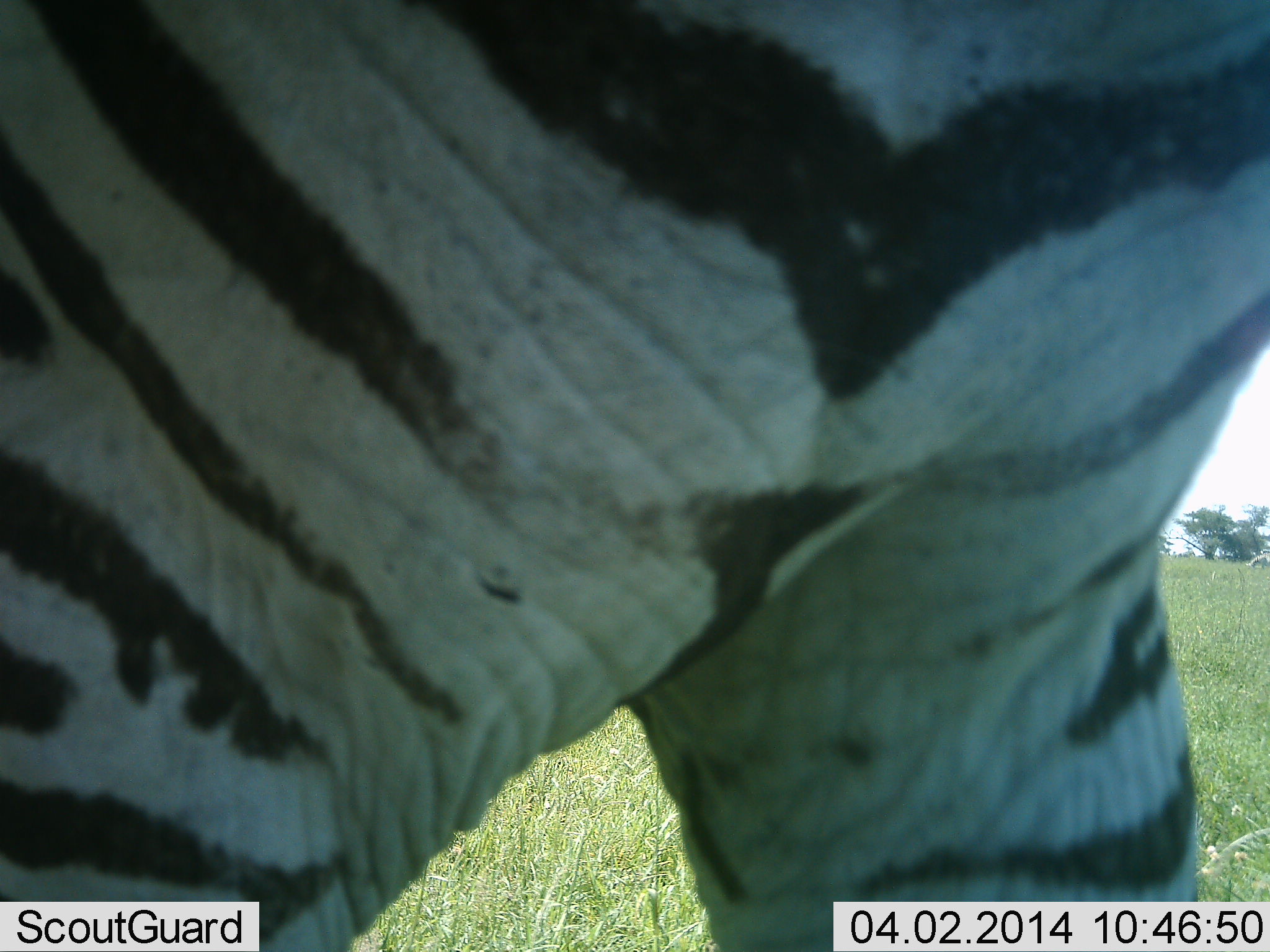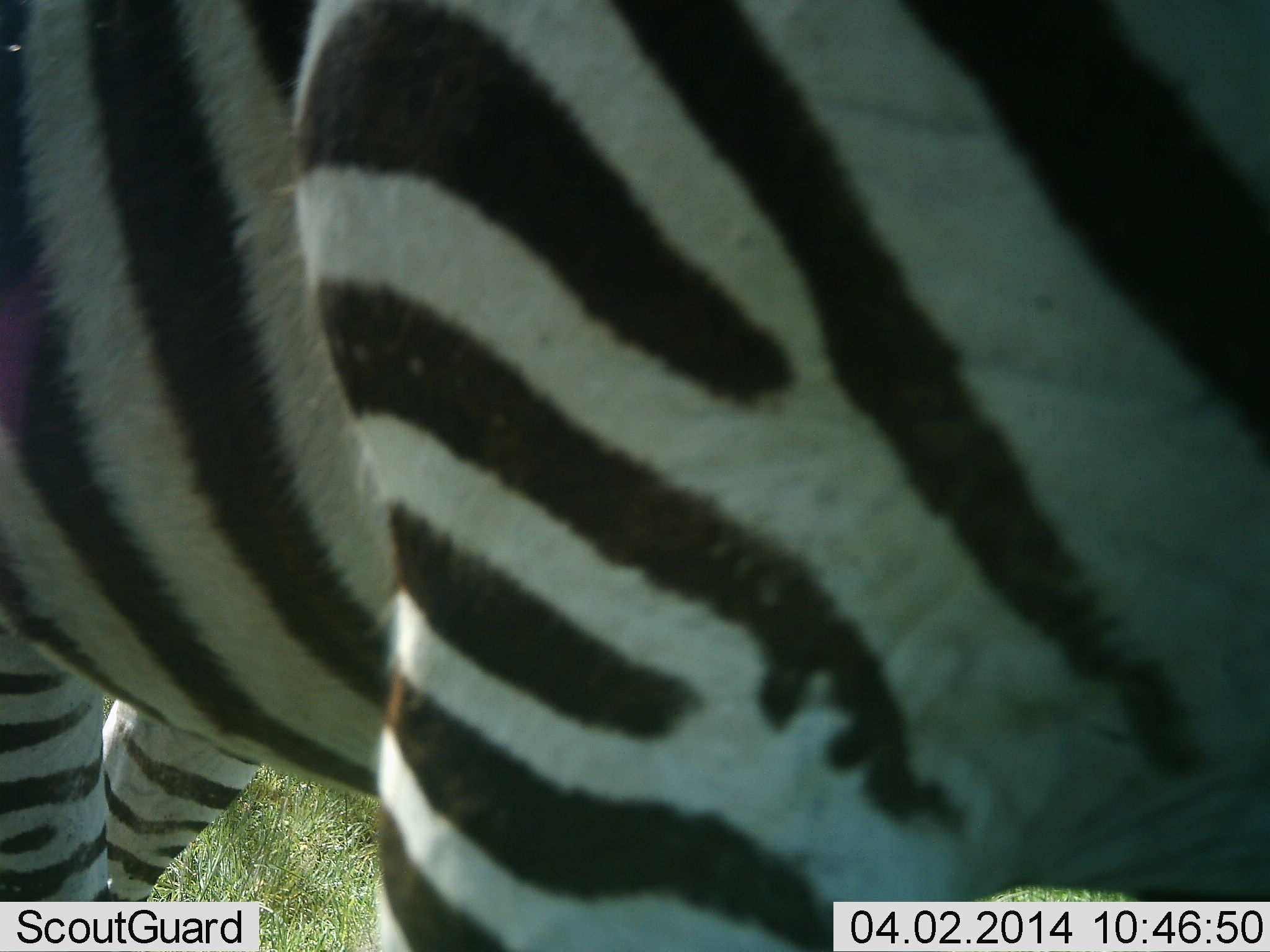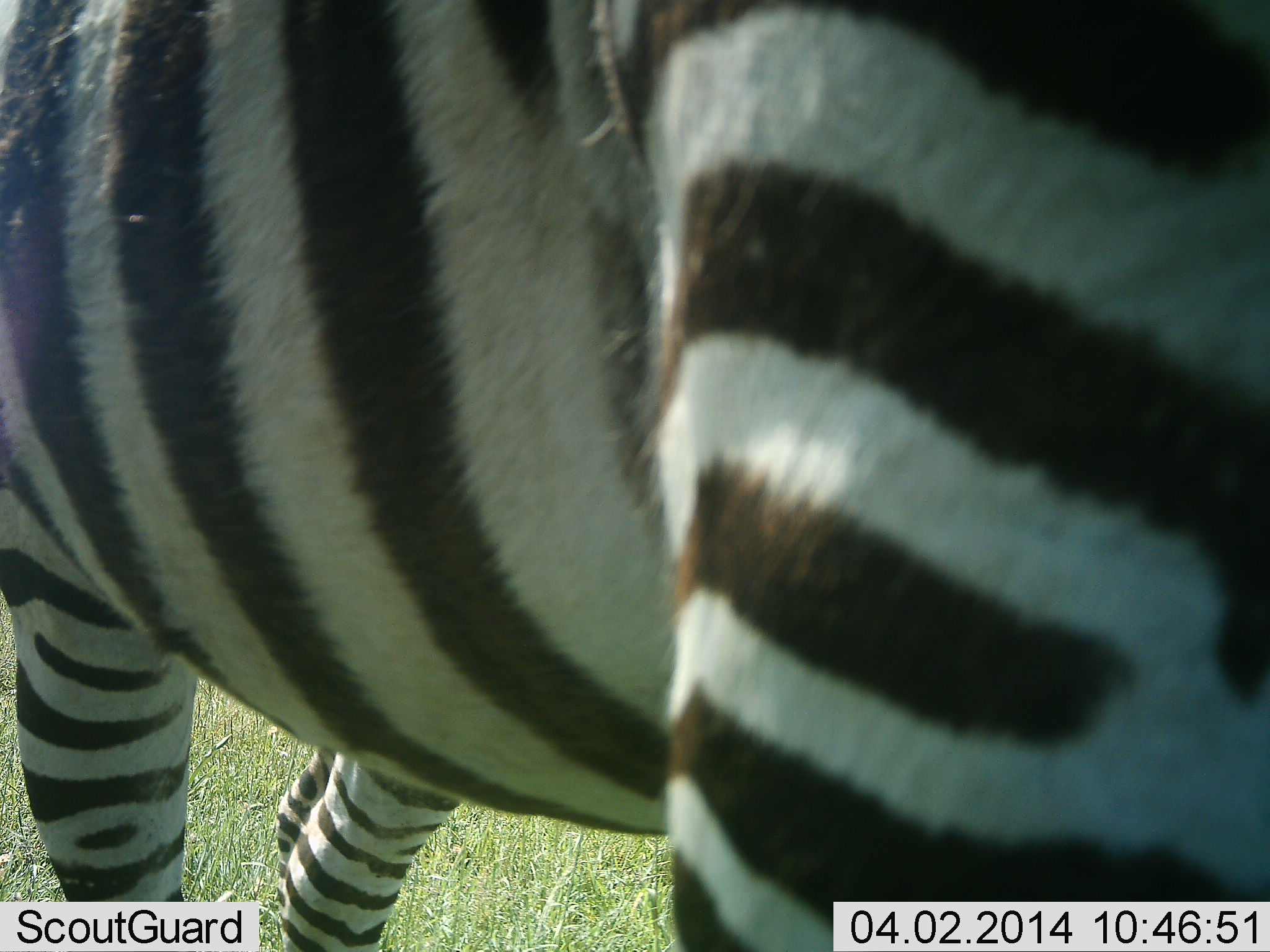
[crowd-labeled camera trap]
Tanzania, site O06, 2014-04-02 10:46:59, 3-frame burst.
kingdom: Animalia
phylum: Chordata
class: Mammalia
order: Perissodactyla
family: Equidae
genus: Equus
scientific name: Equus quagga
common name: plains zebra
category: zebra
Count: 1.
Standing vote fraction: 60%.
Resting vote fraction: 0%.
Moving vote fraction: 40%.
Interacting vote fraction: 0%.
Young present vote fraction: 0%.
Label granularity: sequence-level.